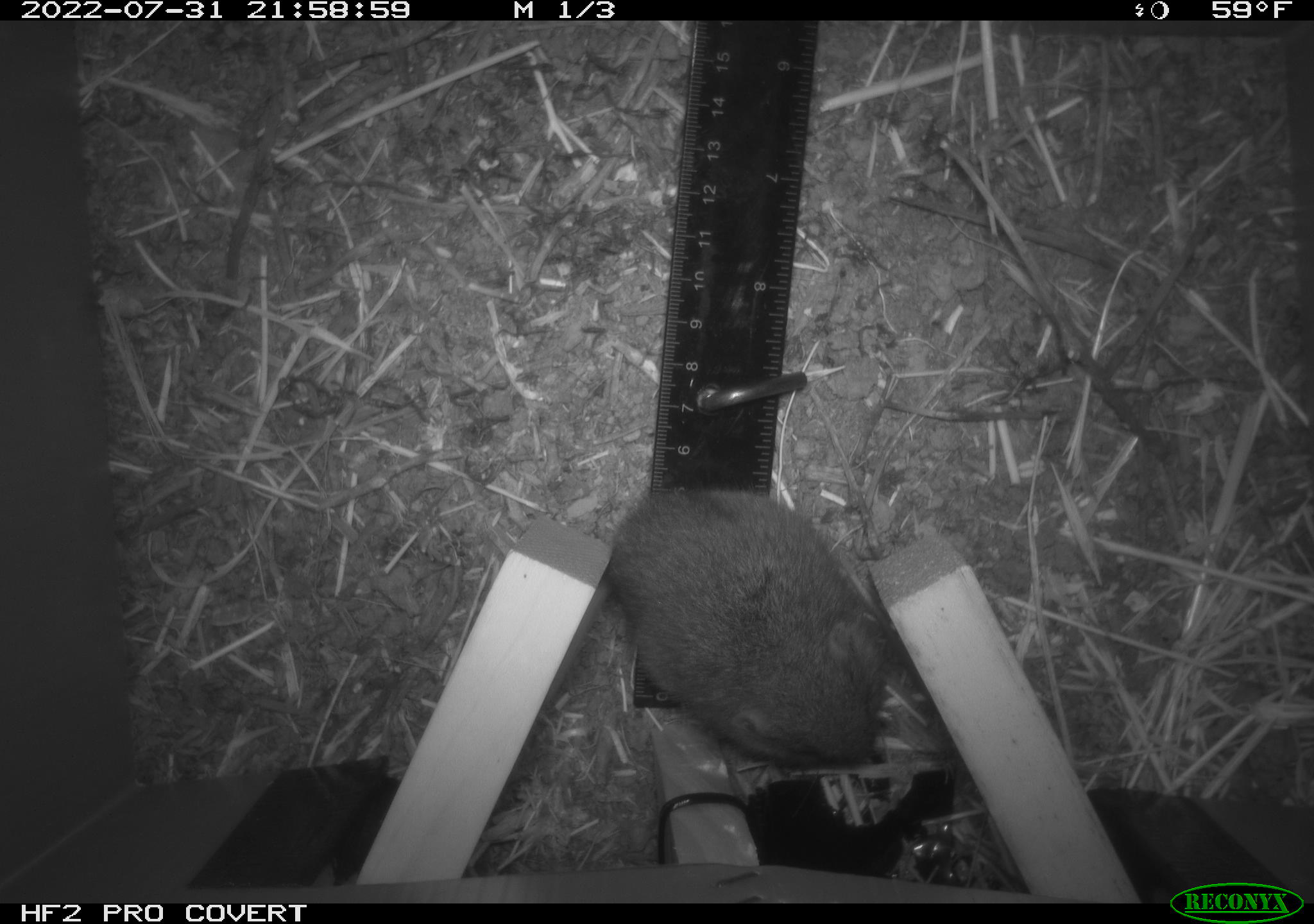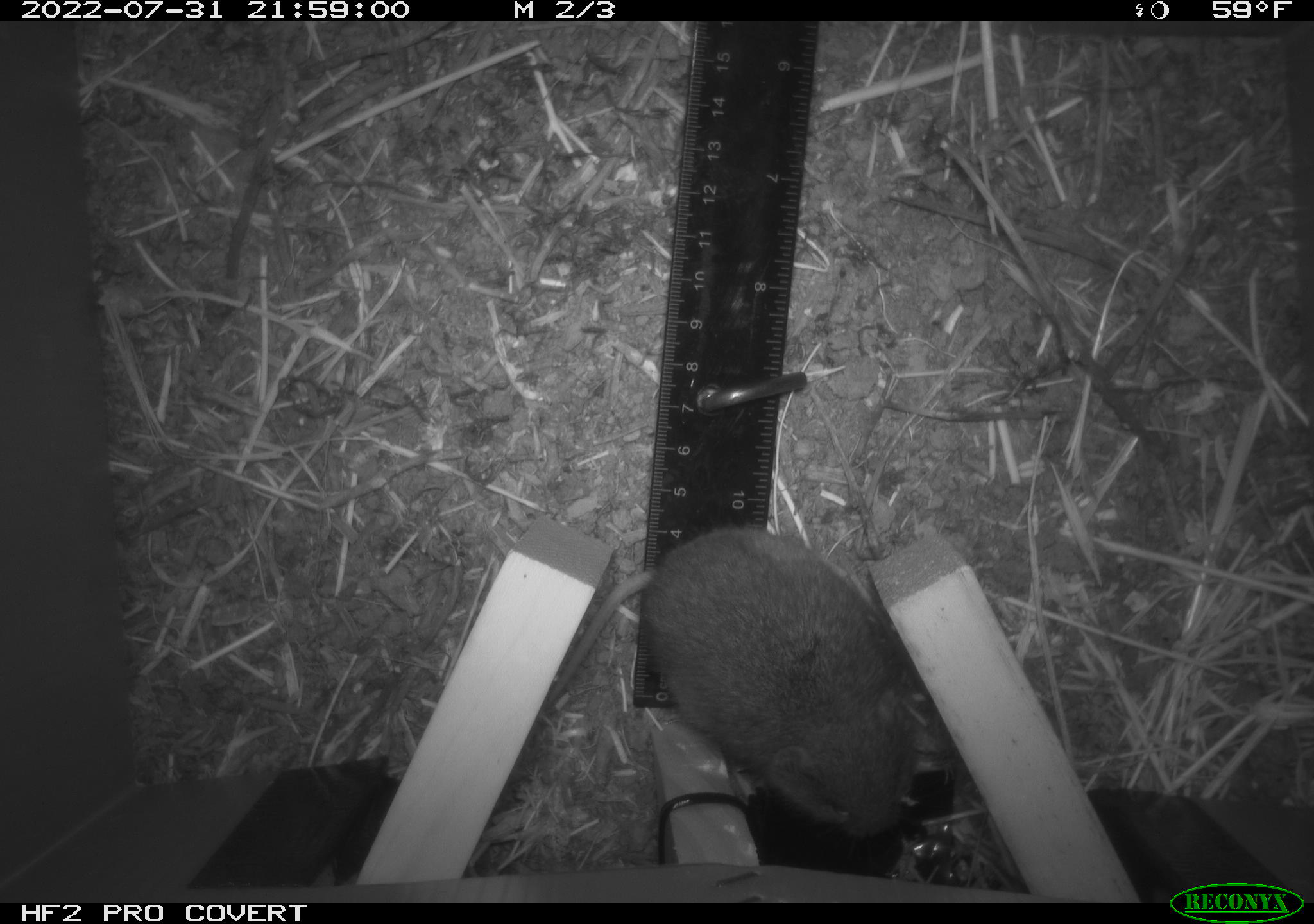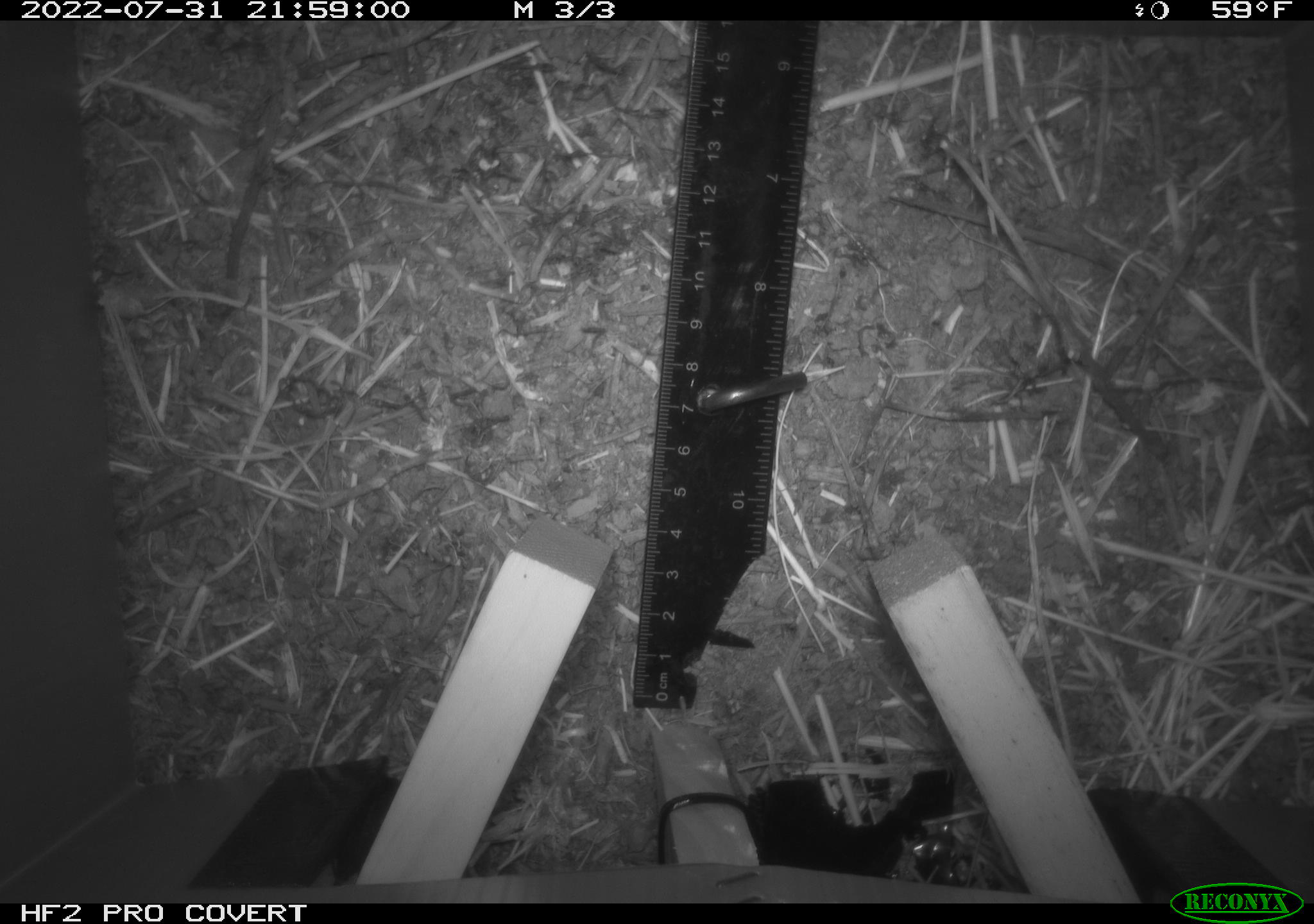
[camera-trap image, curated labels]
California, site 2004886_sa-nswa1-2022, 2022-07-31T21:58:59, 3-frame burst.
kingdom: Animalia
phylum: Chordata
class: Mammalia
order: Rodentia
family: Cricetidae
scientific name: Cricetidae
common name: hamsters, voles, lemmings, and allies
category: cricetidae family